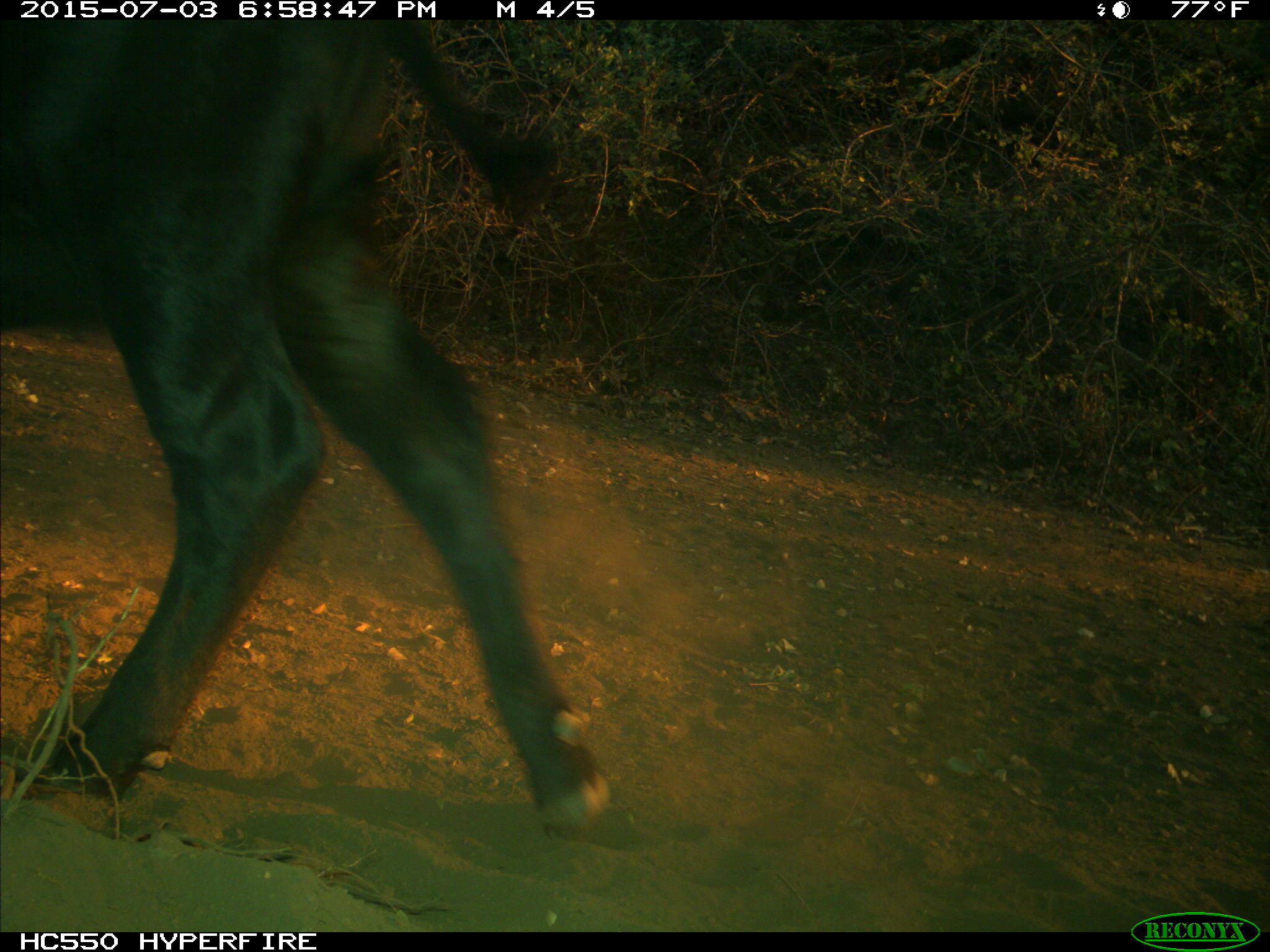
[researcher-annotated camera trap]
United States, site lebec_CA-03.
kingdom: Animalia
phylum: Chordata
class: Mammalia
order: Artiodactyla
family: Bovidae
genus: Bos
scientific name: Bos taurus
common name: domestic cow